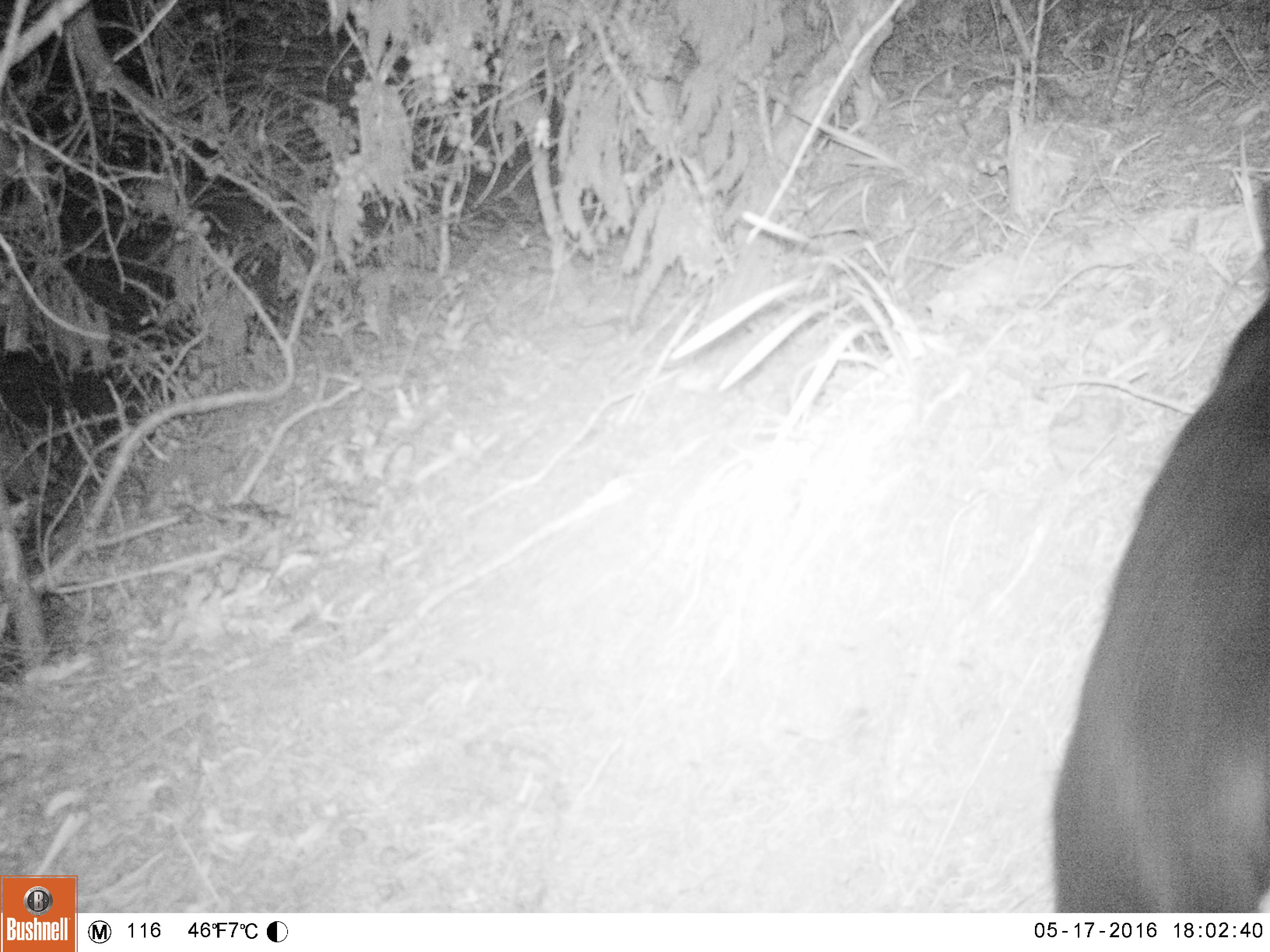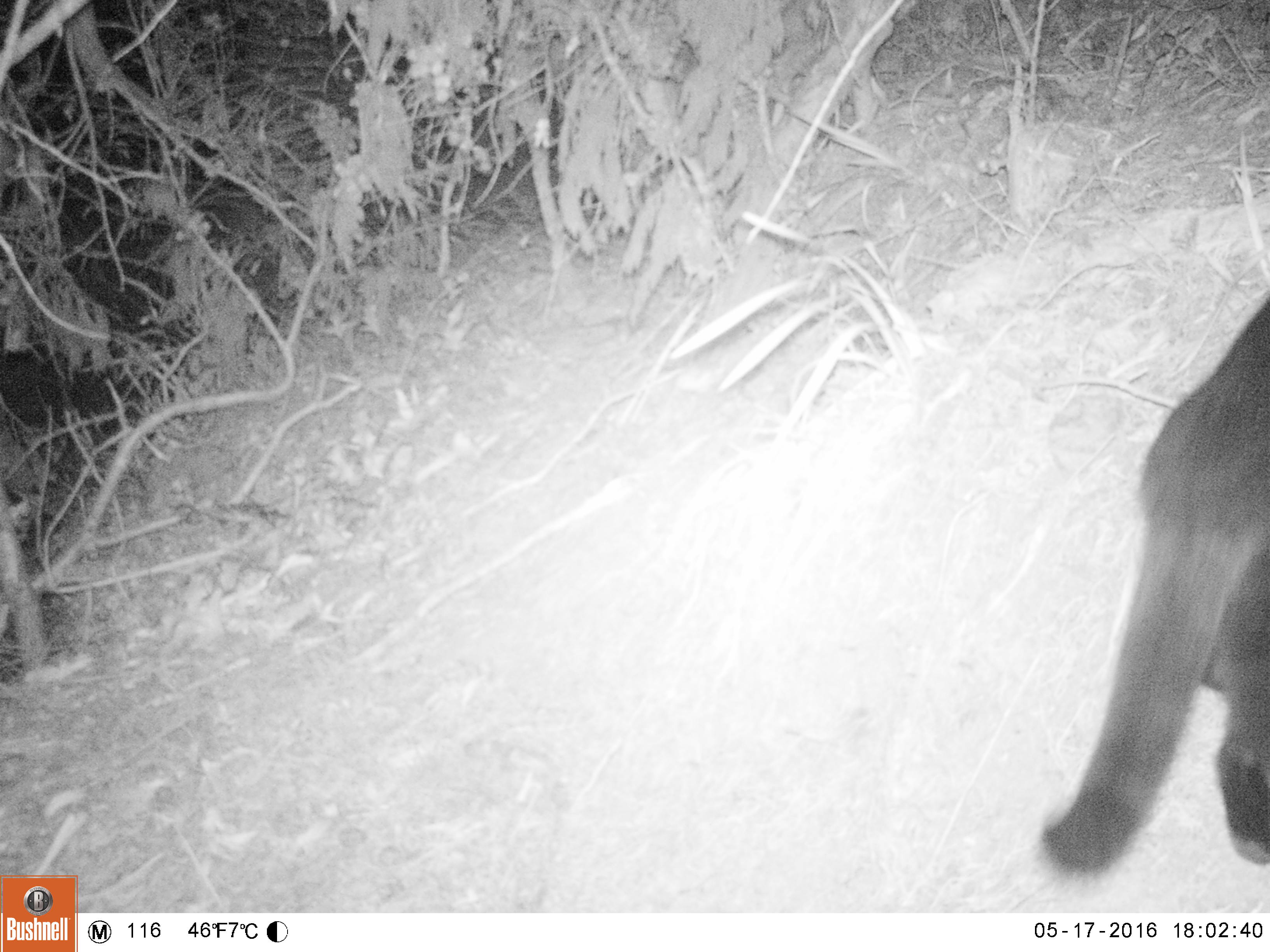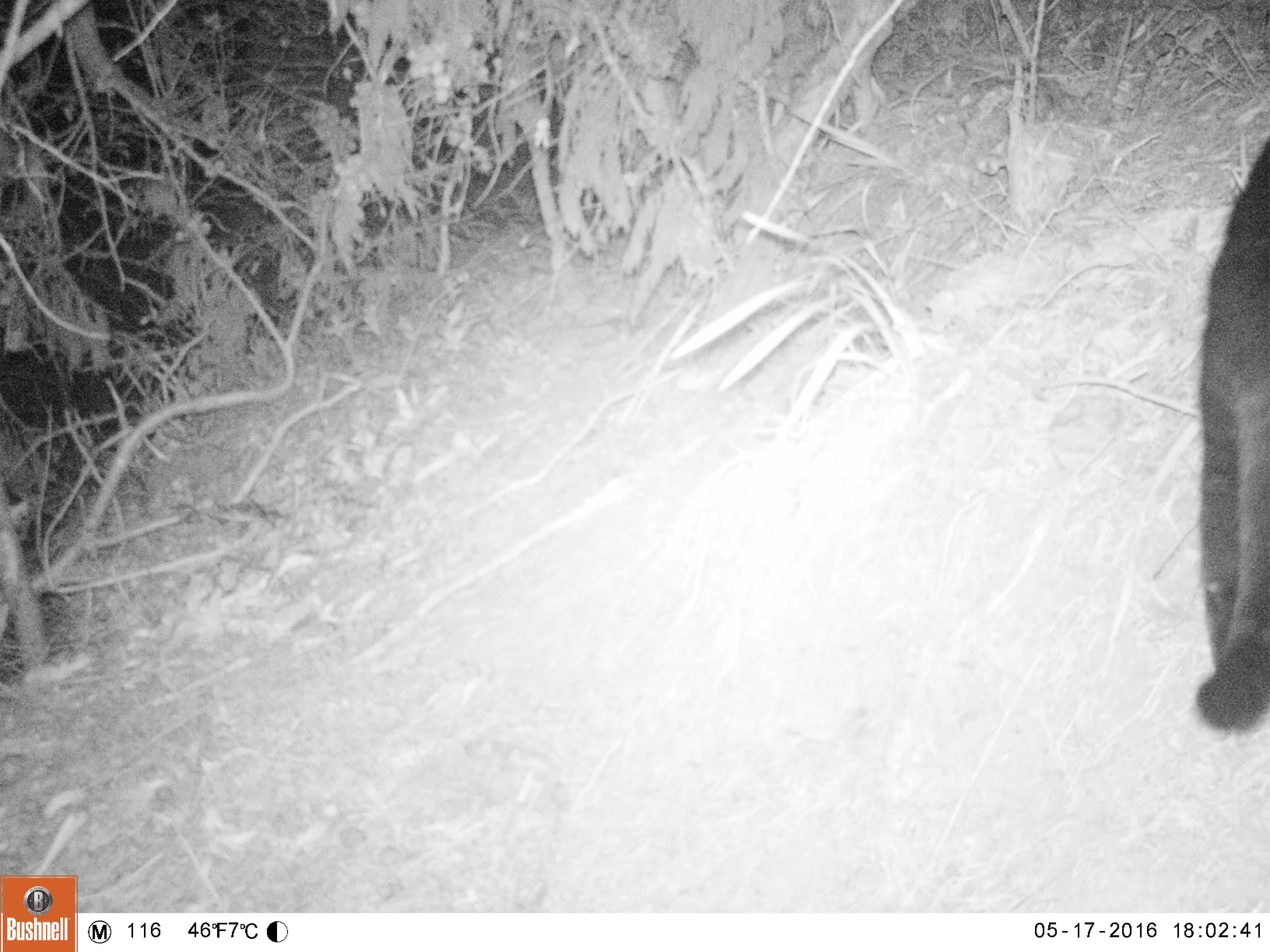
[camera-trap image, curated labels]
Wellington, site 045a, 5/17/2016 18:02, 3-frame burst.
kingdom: Animalia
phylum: Chordata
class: Mammalia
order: Carnivora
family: Felidae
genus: Felis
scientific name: Felis catus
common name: cat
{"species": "cat (Felis catus)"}